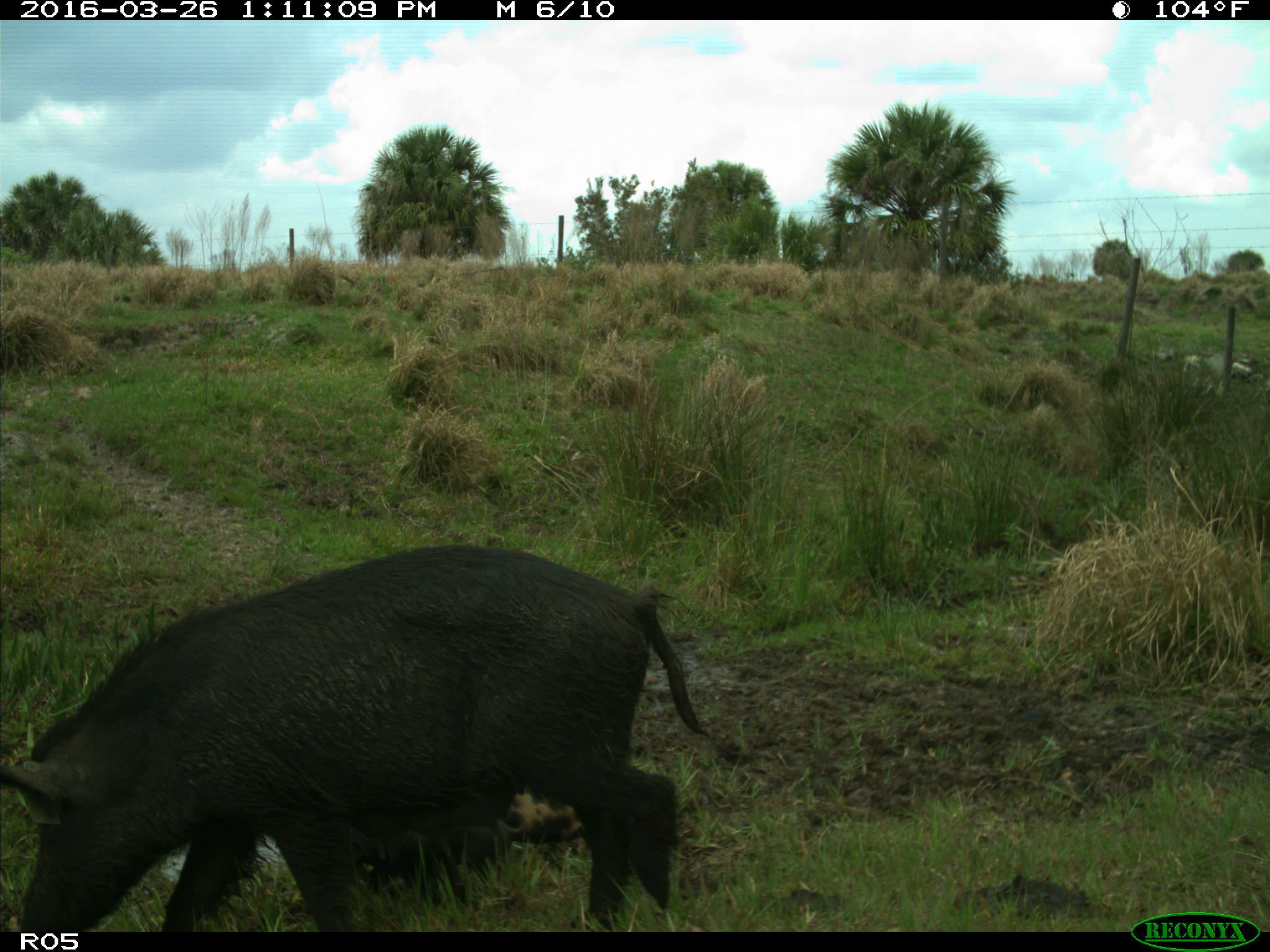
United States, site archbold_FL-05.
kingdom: Animalia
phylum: Chordata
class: Mammalia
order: Artiodactyla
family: Suidae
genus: Sus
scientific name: Sus scrofa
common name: wild boar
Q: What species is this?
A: Sus scrofa (wild boar).